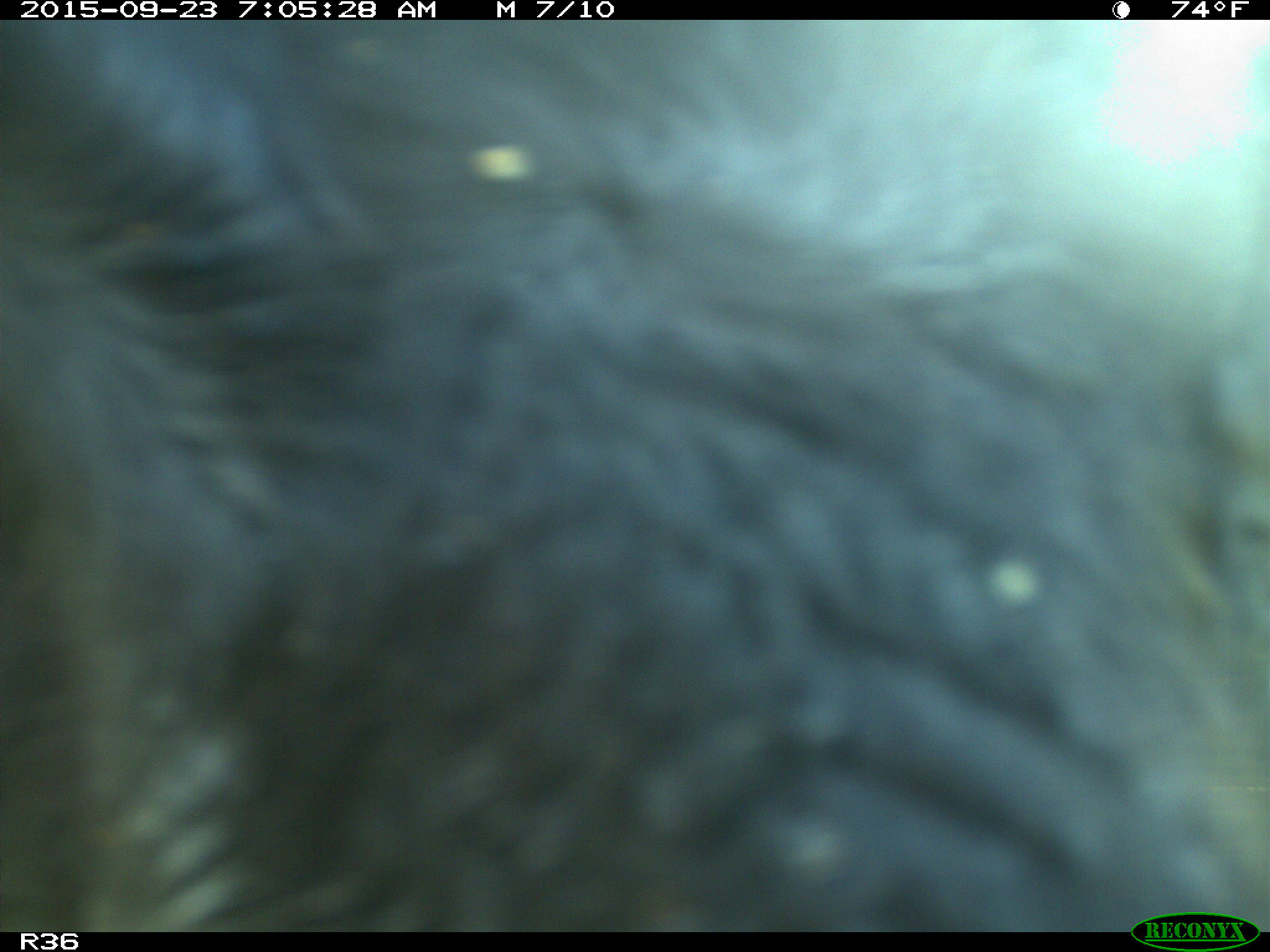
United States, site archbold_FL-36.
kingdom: Animalia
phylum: Chordata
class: Mammalia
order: Artiodactyla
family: Bovidae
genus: Bos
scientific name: Bos taurus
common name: domestic cow